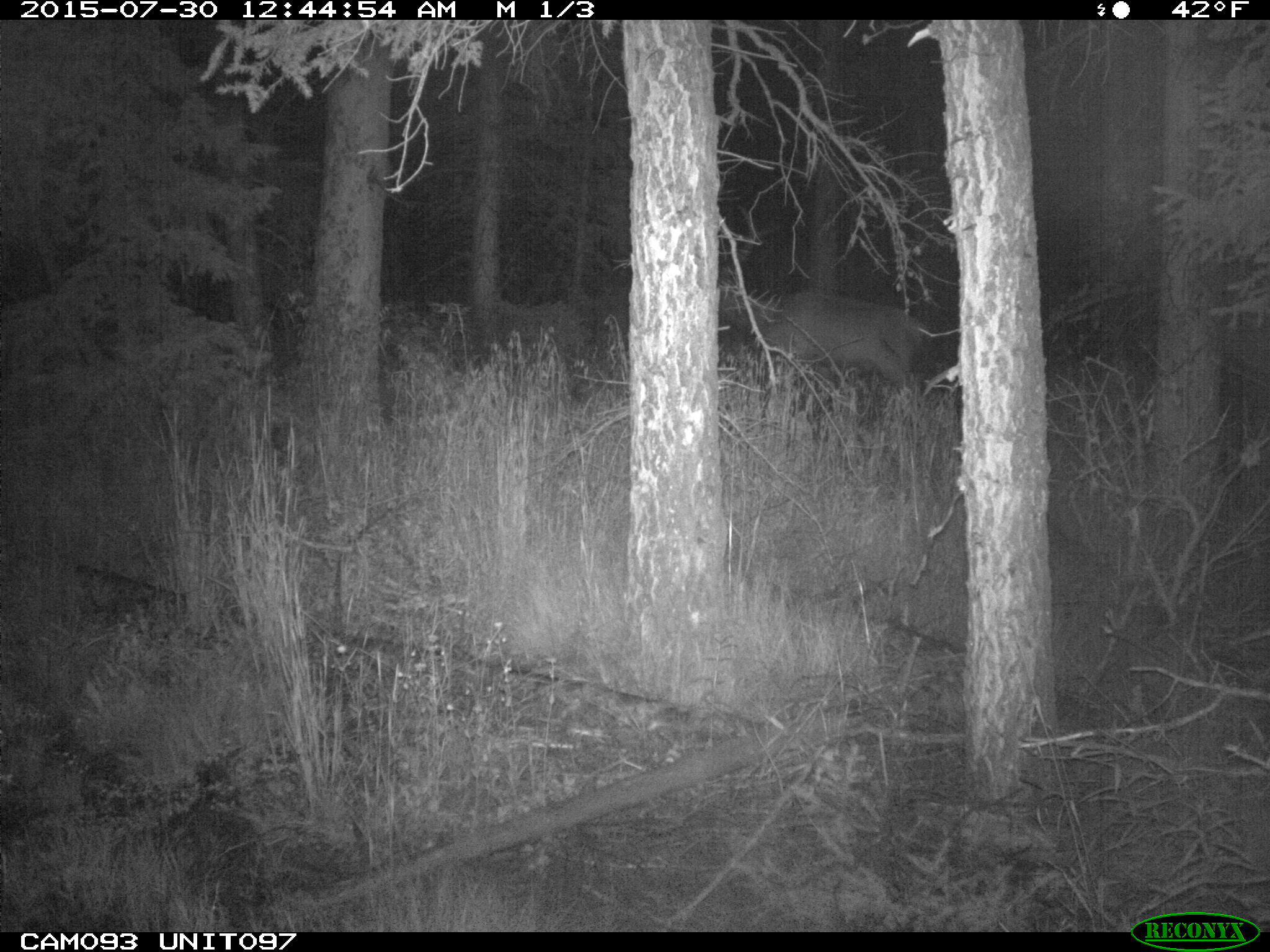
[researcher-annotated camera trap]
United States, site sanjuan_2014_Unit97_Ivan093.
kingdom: Animalia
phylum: Chordata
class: Mammalia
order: Artiodactyla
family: Cervidae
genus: Cervus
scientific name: Cervus elaphus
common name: red deer